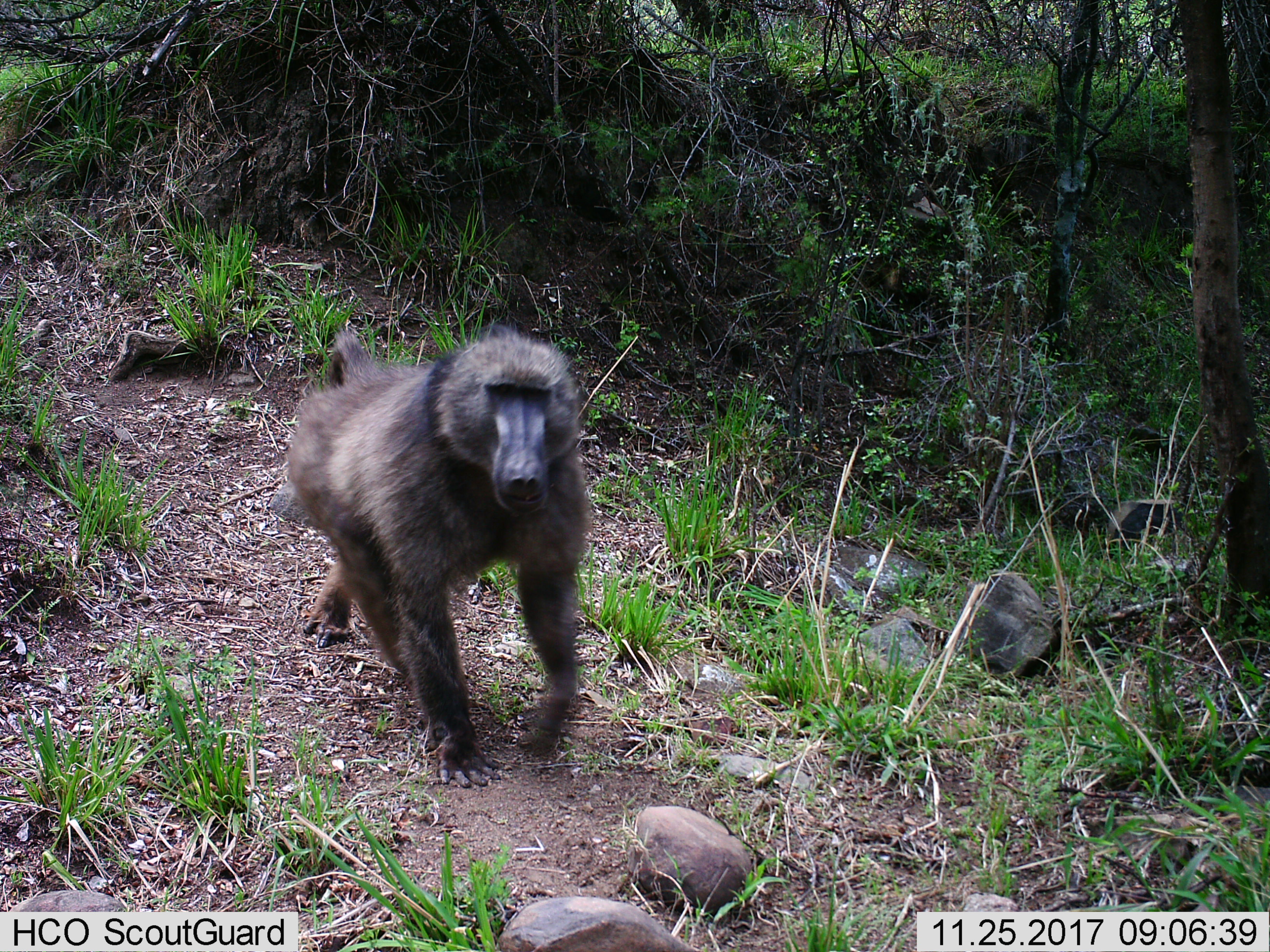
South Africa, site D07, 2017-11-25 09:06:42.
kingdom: Animalia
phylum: Chordata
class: Mammalia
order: Primates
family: Cercopithecidae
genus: Papio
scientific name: Papio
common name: baboon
Baboon (Papio), count 1. Behavior (volunteer vote fractions): standing 0%, resting 0%, moving 100%, interacting 0%. Young present (vote fraction): 0%. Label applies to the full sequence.